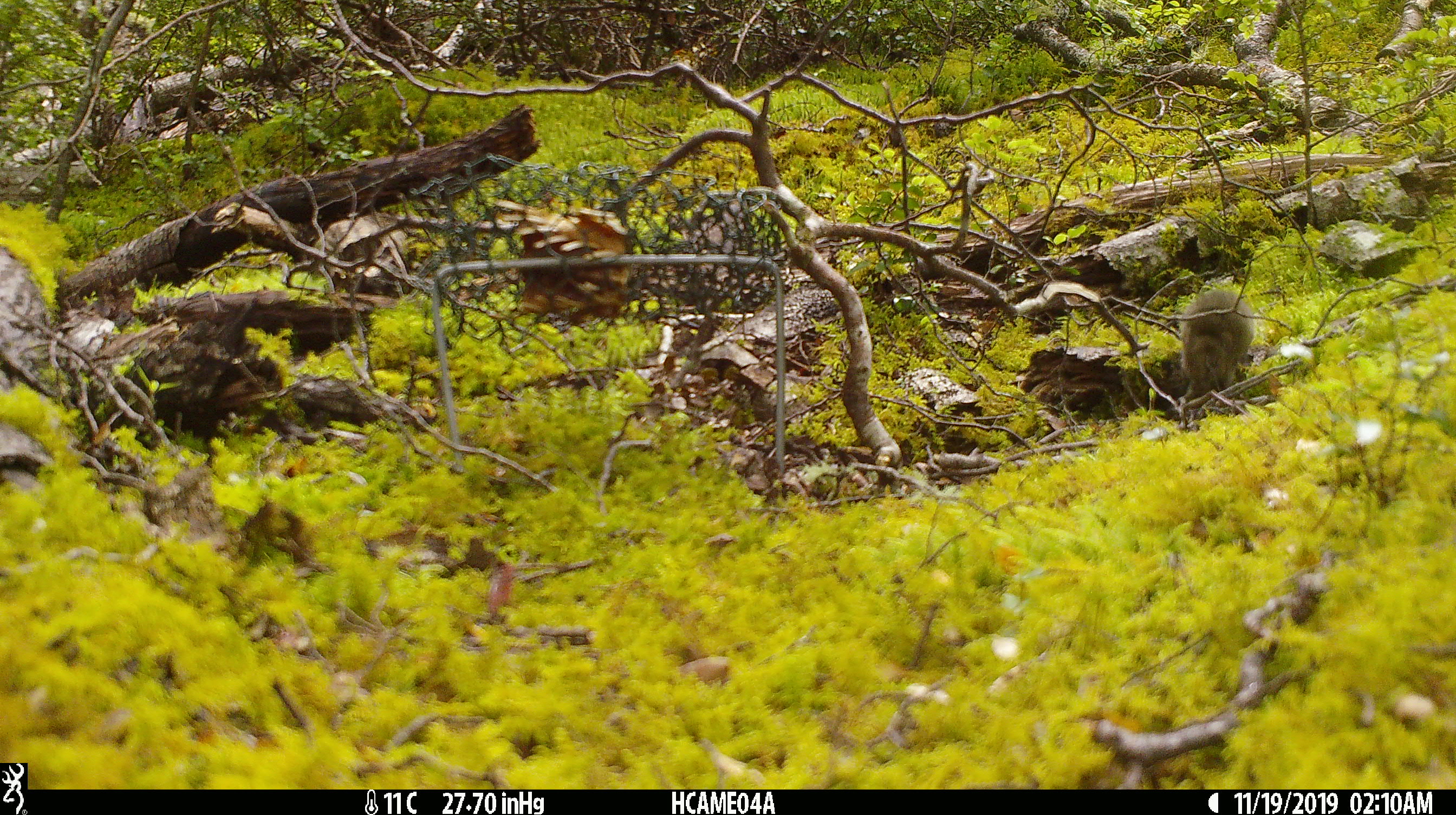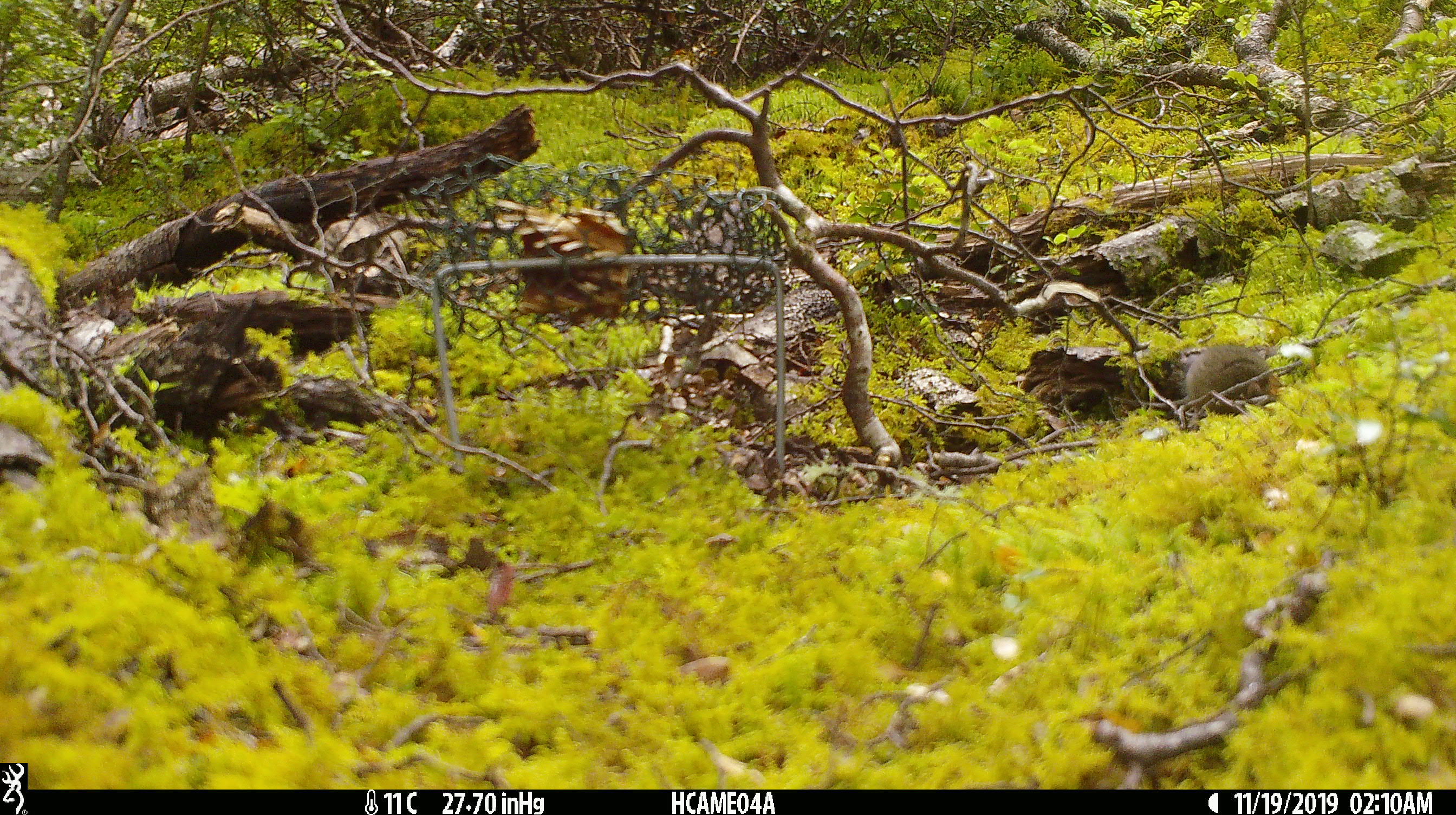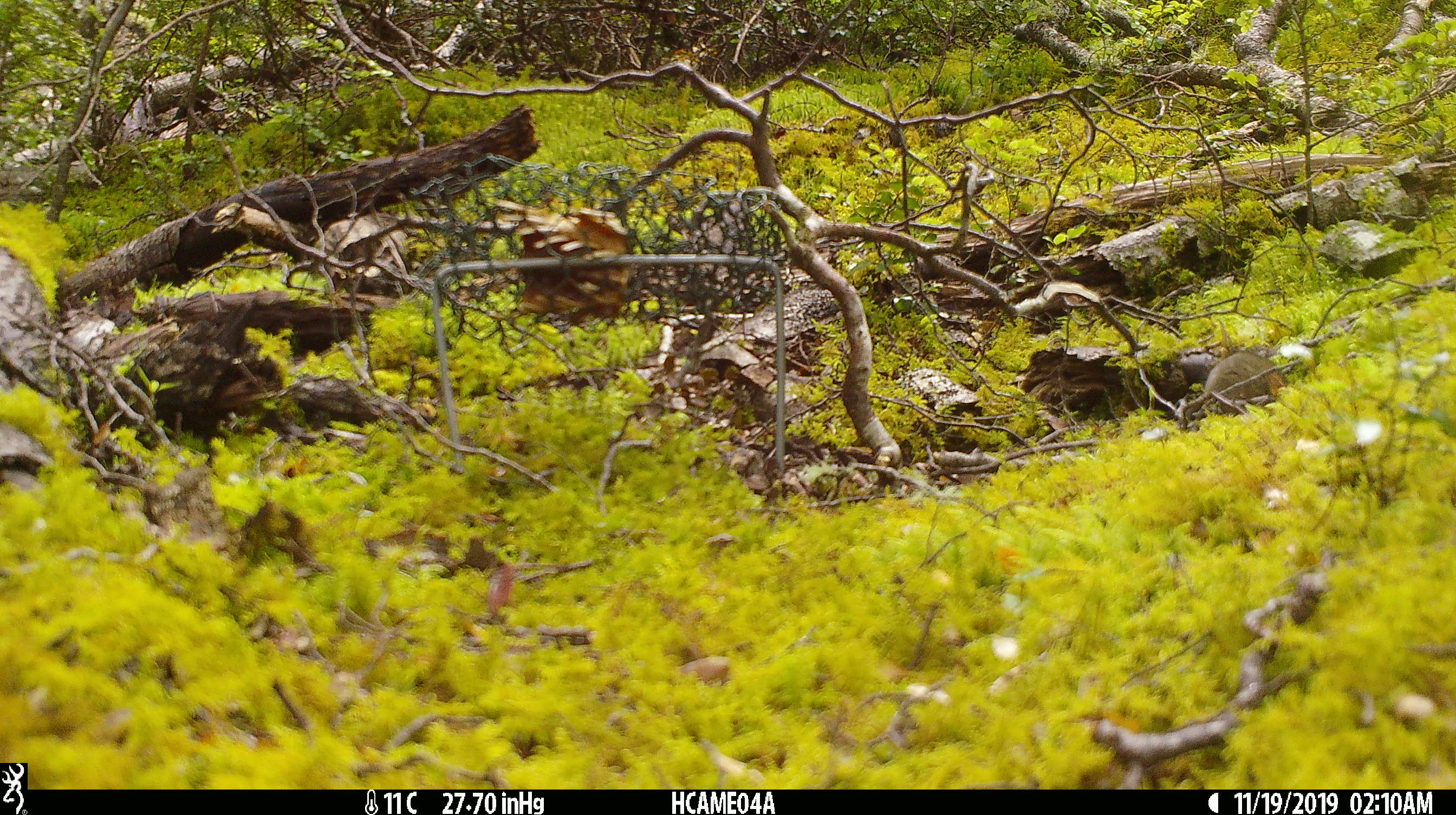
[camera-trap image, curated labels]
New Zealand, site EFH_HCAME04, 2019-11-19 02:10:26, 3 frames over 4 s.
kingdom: Animalia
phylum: Chordata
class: Mammalia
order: Rodentia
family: Muridae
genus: Mus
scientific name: Mus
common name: mouse